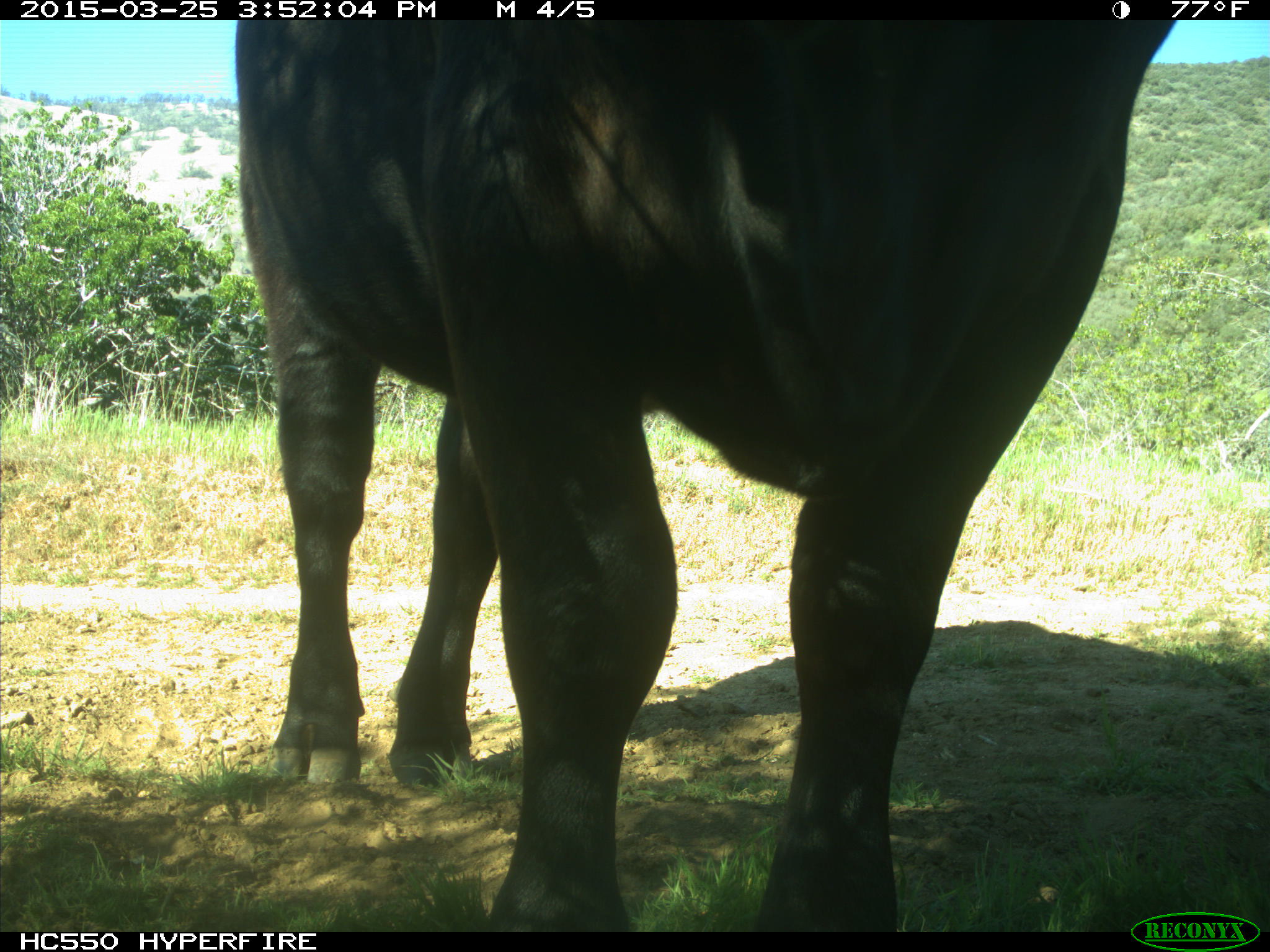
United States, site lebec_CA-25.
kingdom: Animalia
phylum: Chordata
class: Mammalia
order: Artiodactyla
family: Bovidae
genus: Bos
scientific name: Bos taurus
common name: domestic cow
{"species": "Bos taurus (domestic cow)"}